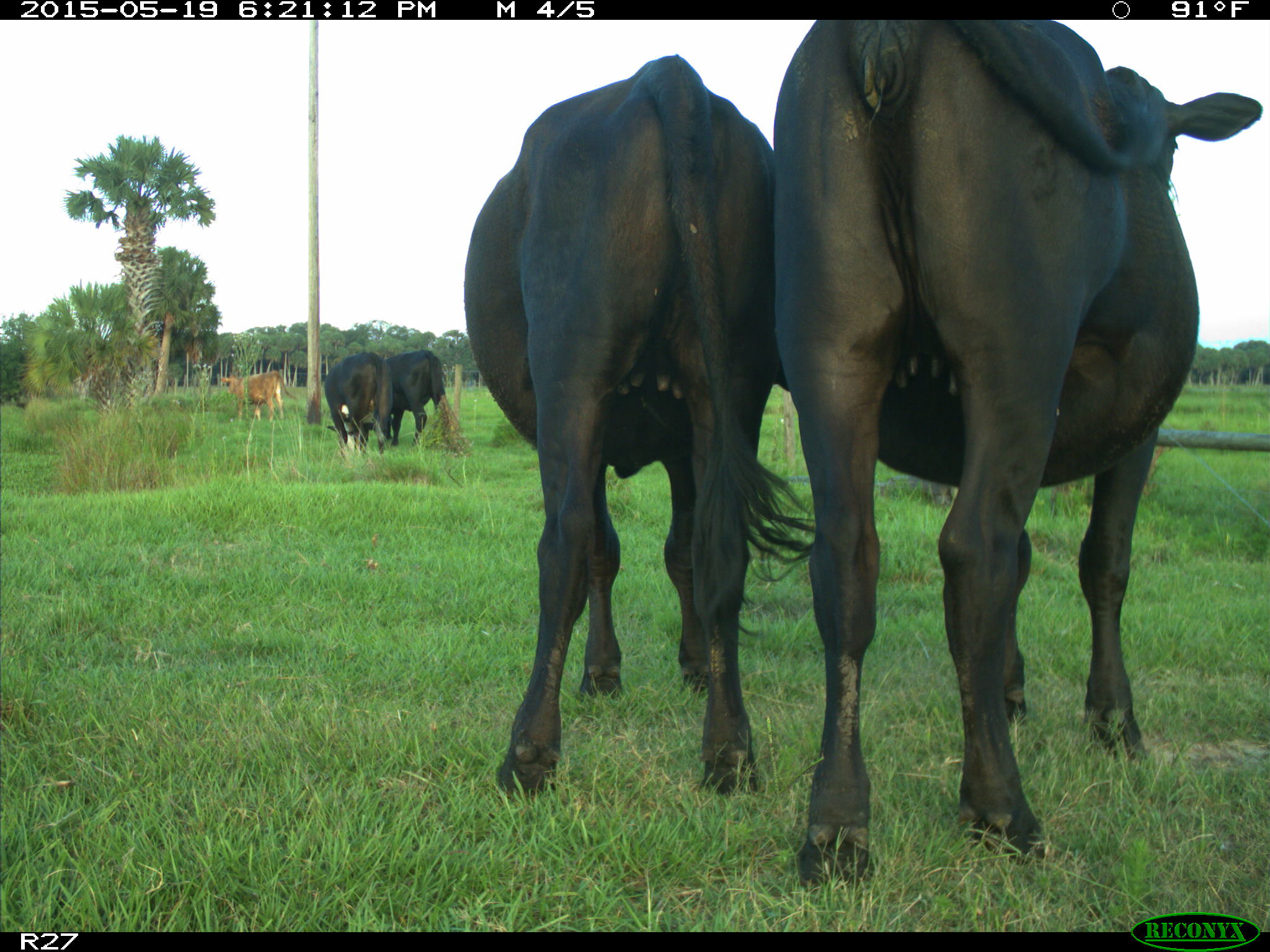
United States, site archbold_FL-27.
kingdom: Animalia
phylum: Chordata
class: Mammalia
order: Artiodactyla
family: Bovidae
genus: Bos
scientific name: Bos taurus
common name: domestic cow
Bos taurus (domestic cow).